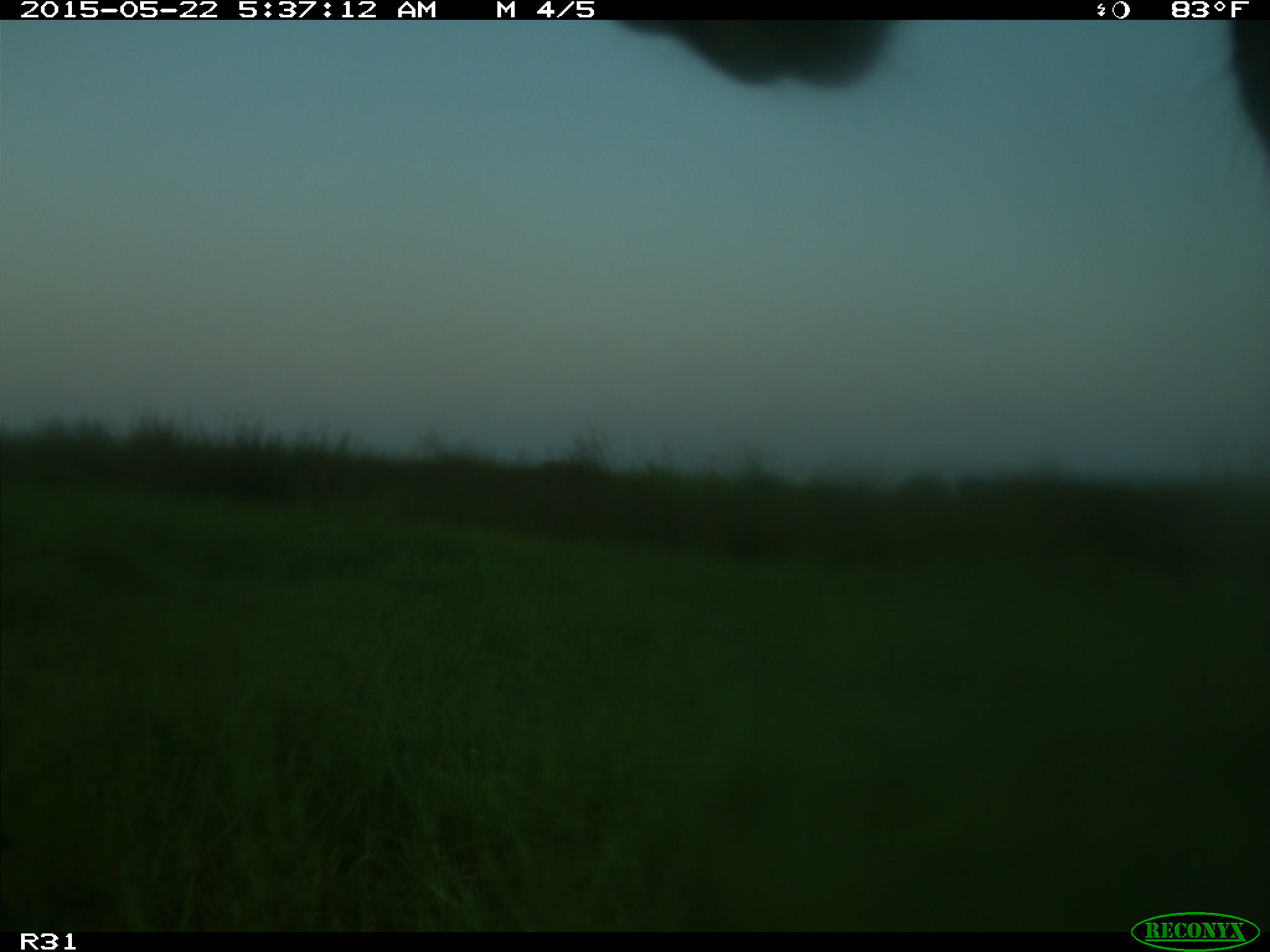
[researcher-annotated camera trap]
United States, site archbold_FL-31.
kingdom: Animalia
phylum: Chordata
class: Mammalia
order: Artiodactyla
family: Bovidae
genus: Bos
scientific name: Bos taurus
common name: domestic cow